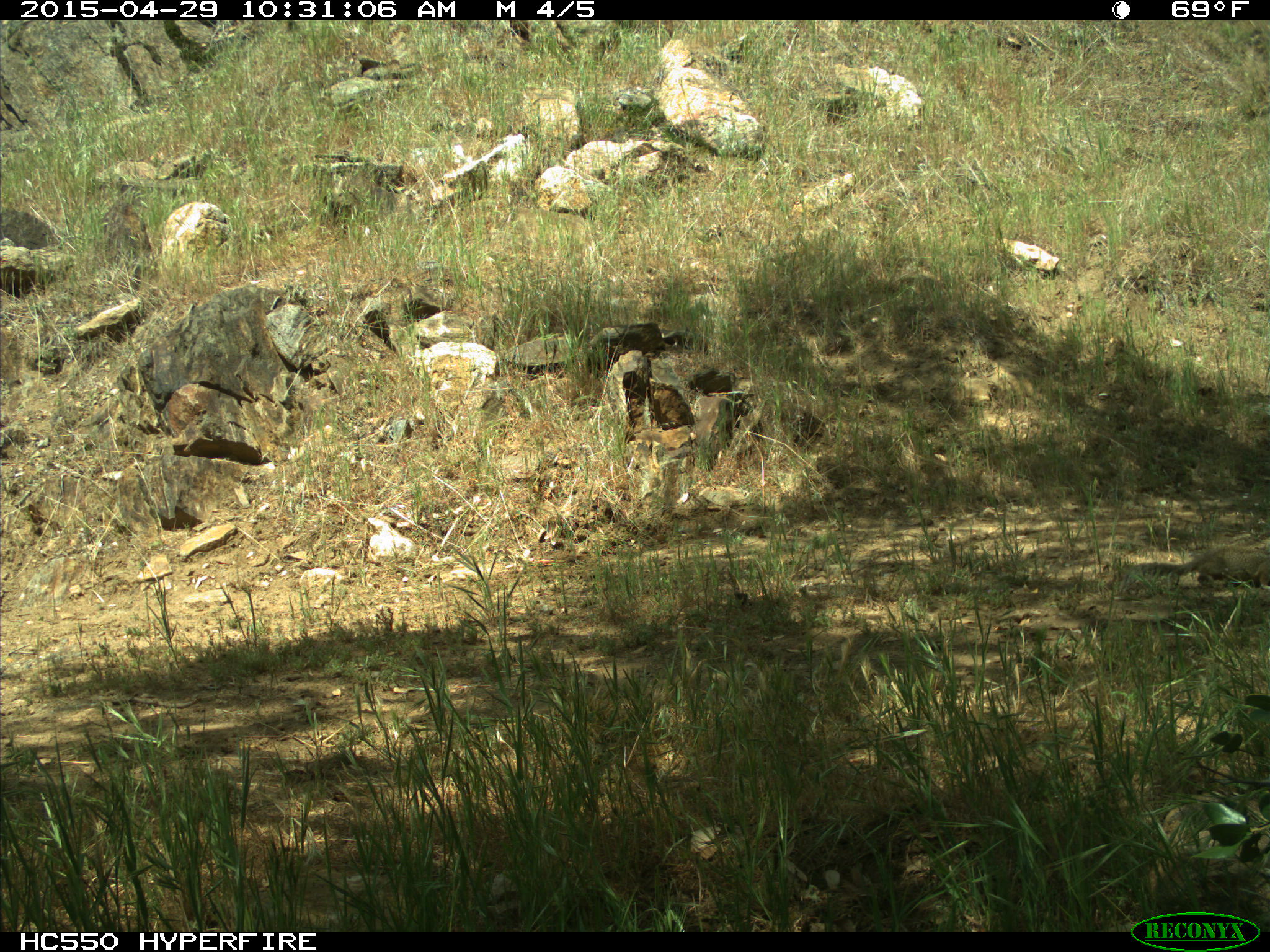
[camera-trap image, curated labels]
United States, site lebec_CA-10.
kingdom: Animalia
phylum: Chordata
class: Mammalia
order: Rodentia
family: Sciuridae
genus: Otospermophilus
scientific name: Otospermophilus beecheyi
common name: california ground squirrel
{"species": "Otospermophilus beecheyi (california ground squirrel)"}